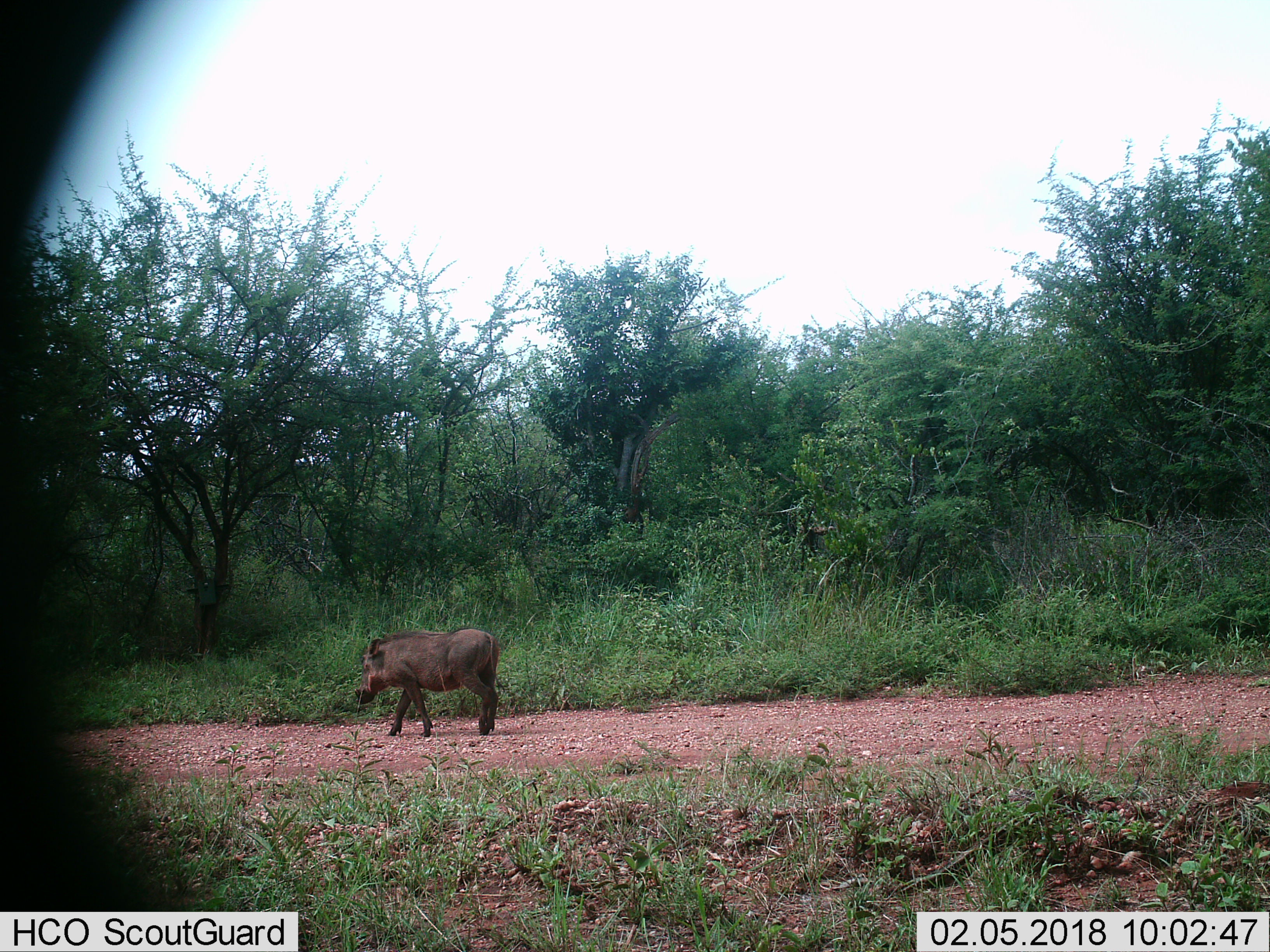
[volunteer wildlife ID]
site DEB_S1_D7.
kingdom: Animalia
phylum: Chordata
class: Mammalia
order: Artiodactyla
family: Suidae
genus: Phacochoerus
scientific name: Phacochoerus africanus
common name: warthog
Warthog (Phacochoerus africanus), count 1. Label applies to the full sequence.